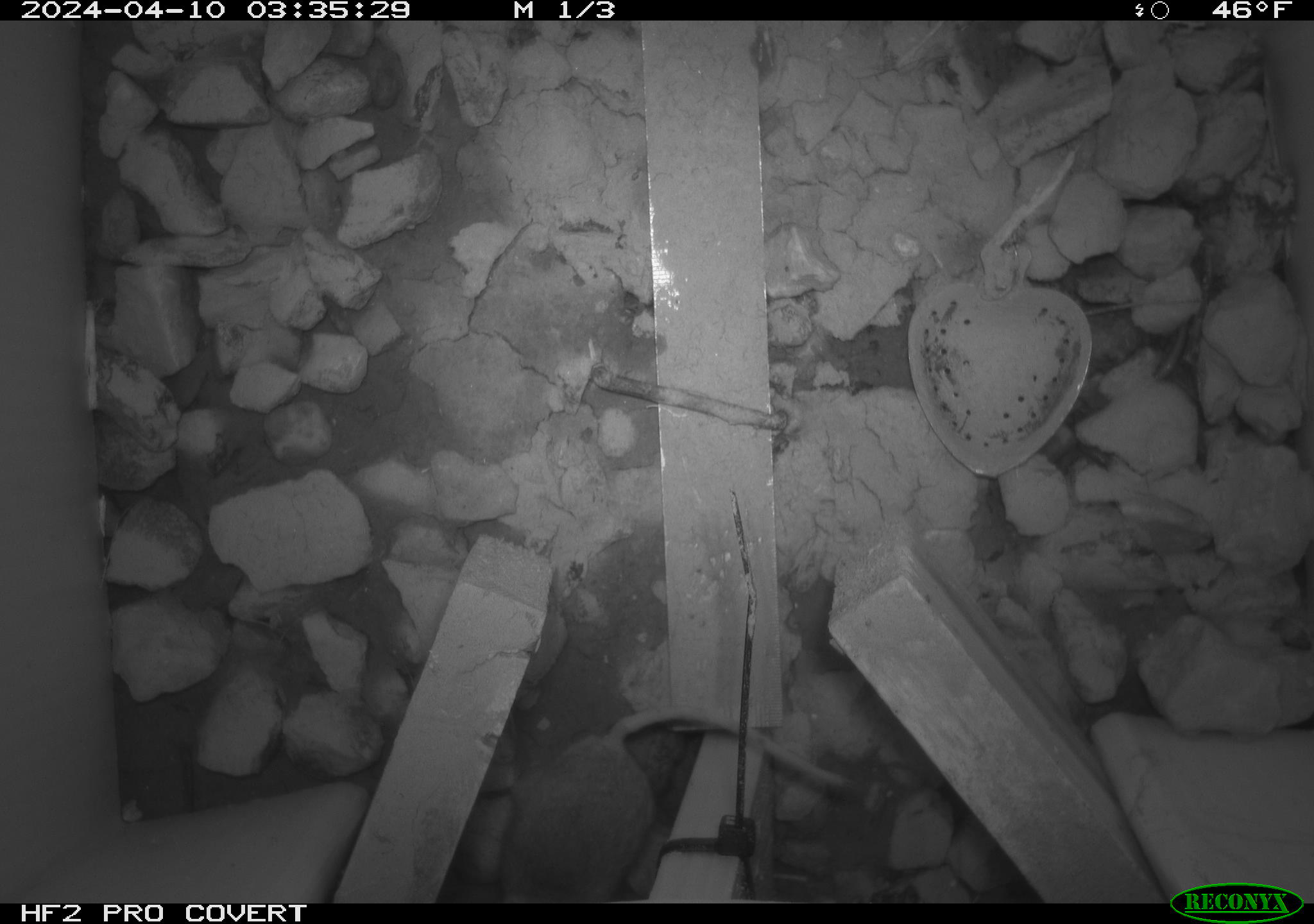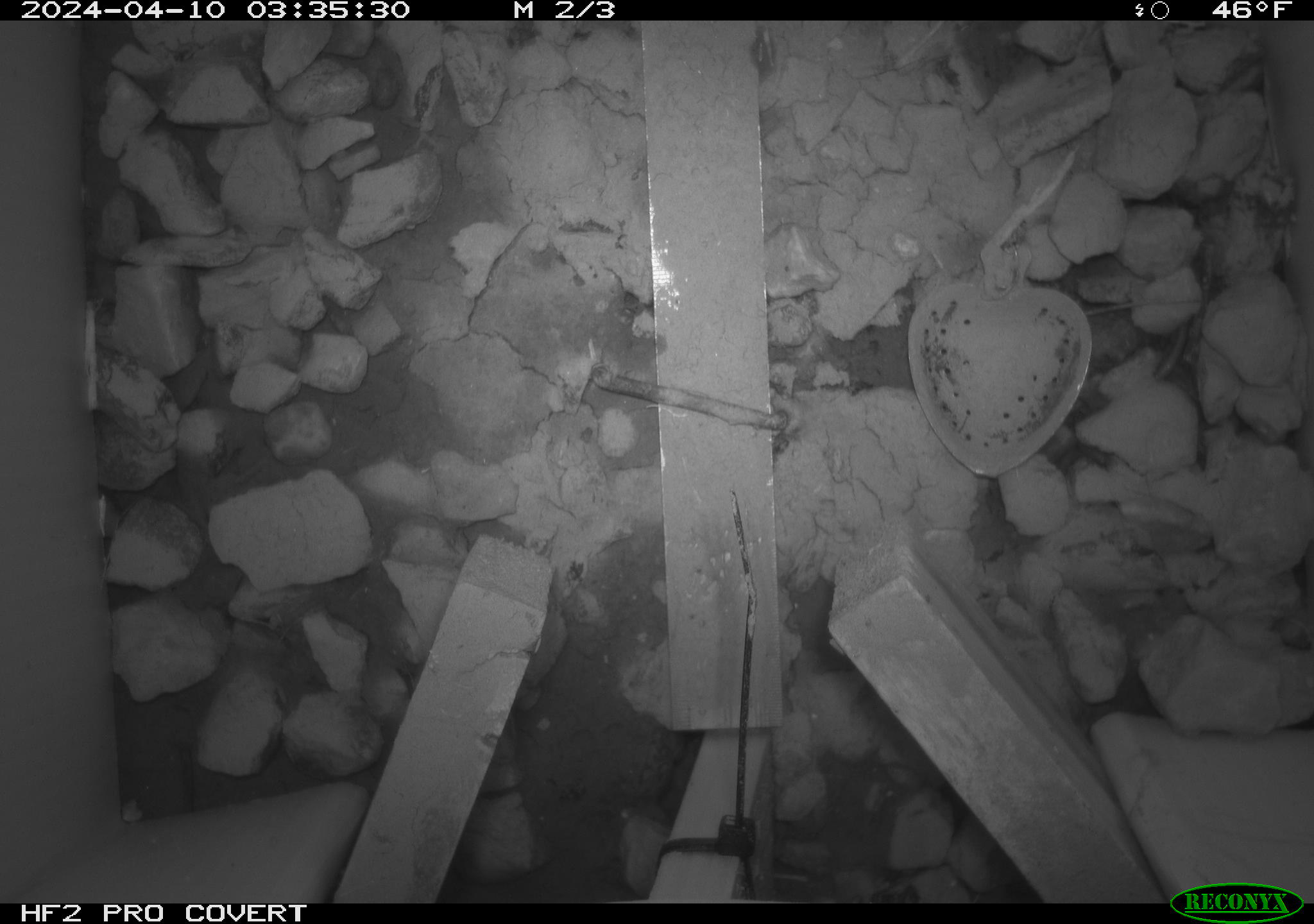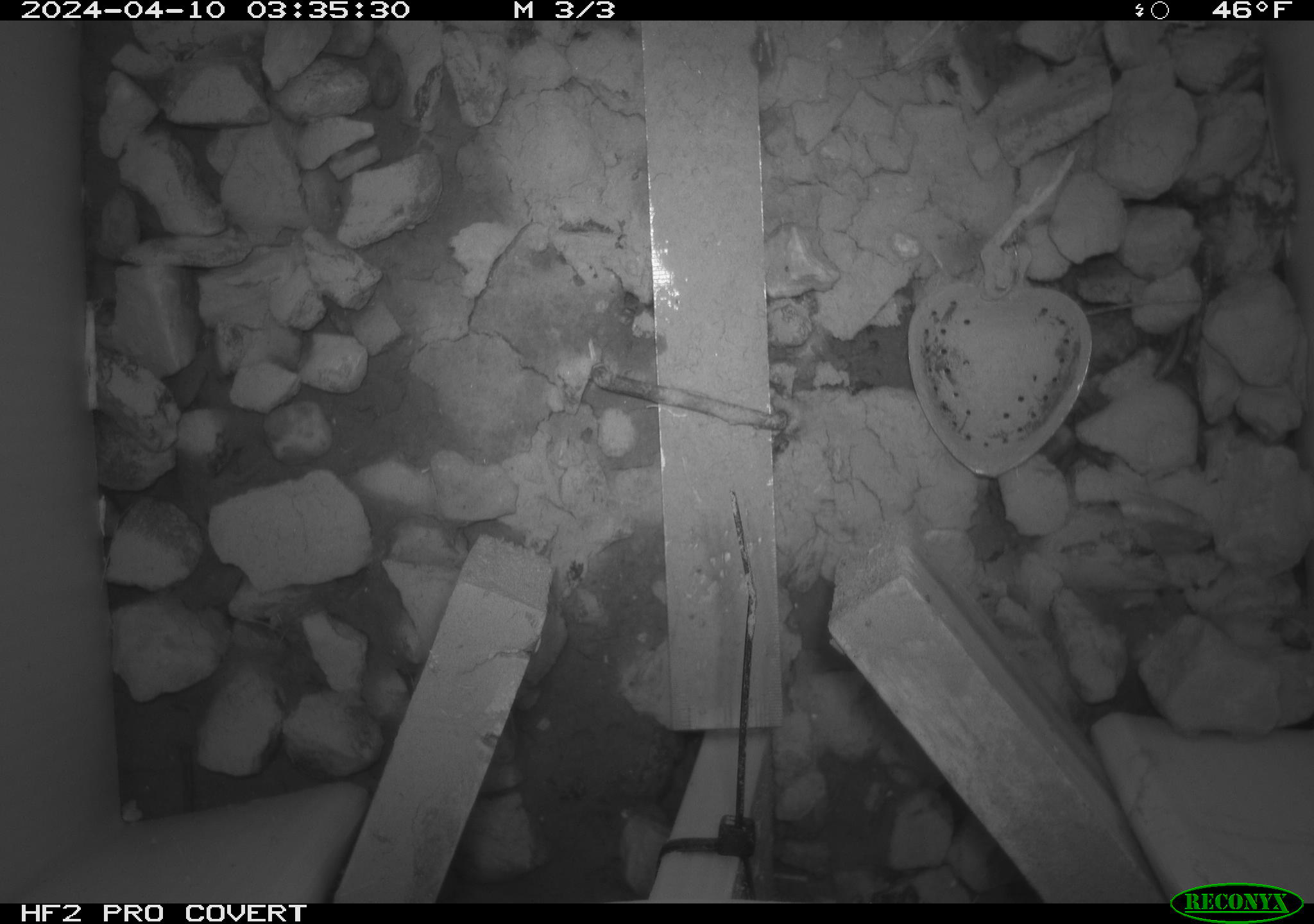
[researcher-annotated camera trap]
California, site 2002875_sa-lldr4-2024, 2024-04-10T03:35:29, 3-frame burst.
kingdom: Animalia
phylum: Chordata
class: Mammalia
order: Rodentia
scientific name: Rodentia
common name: mouse species